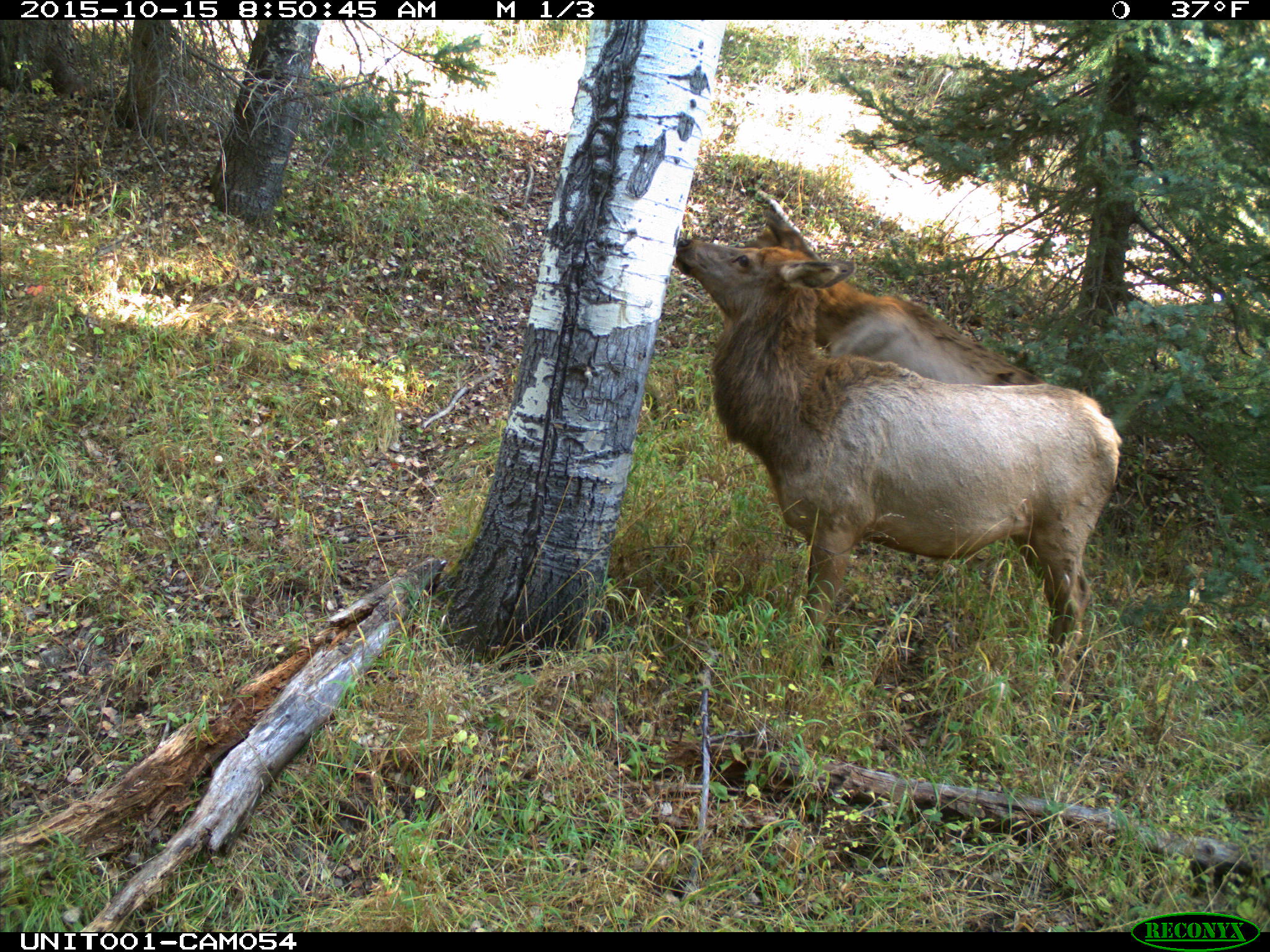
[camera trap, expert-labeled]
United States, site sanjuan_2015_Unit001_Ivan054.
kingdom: Animalia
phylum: Chordata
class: Mammalia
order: Artiodactyla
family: Cervidae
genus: Cervus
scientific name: Cervus elaphus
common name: red deer